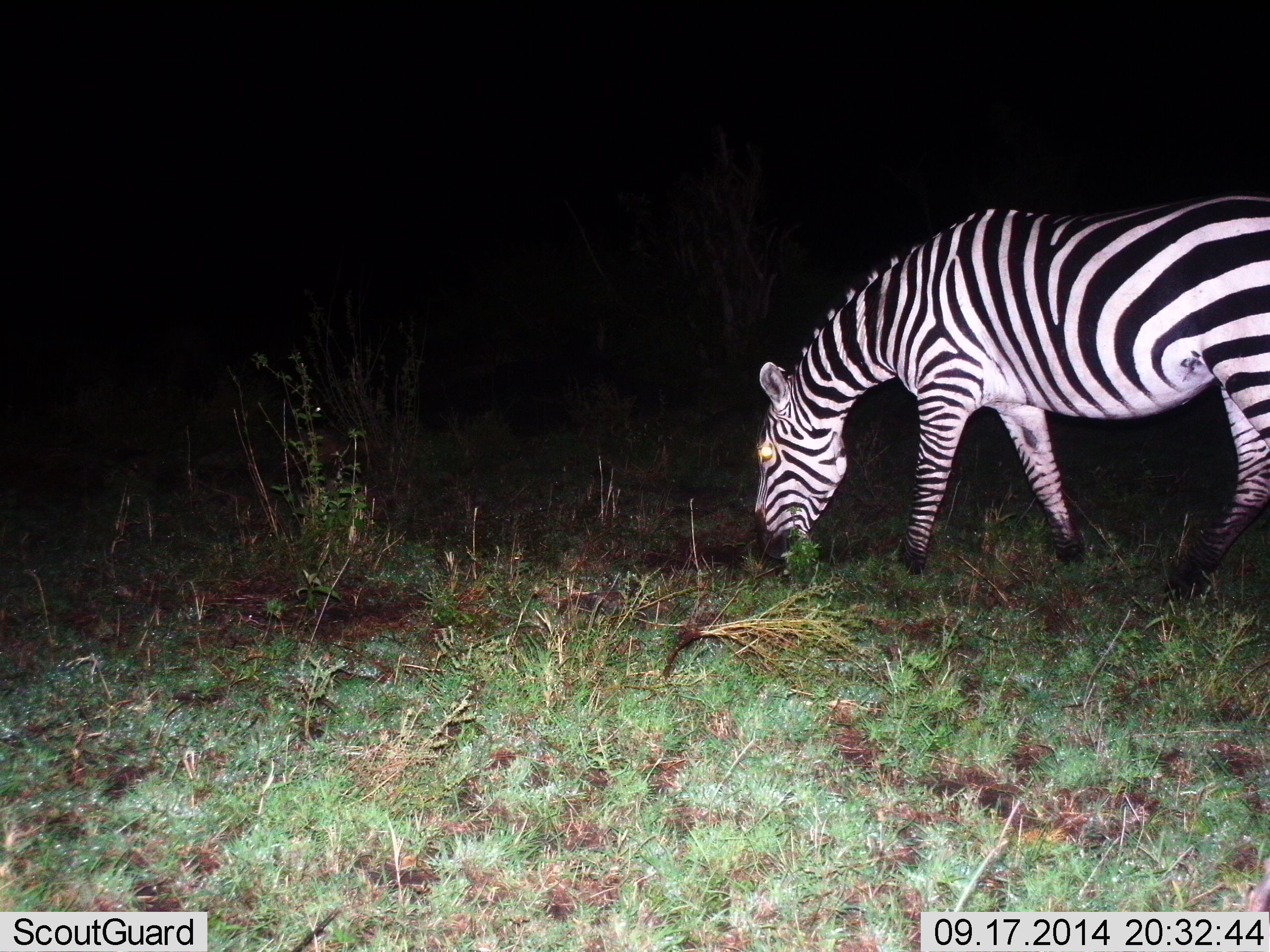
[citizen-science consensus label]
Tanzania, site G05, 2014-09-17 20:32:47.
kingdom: Animalia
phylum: Chordata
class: Mammalia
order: Perissodactyla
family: Equidae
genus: Equus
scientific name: Equus quagga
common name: plains zebra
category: zebra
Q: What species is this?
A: Zebra (plains zebra) (Equus quagga).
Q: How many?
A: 1.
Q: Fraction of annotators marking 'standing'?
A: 18%.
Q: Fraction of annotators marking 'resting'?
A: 0%.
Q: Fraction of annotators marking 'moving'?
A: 9%.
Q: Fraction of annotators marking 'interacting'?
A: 0%.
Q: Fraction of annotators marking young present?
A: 0%.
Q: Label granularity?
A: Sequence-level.